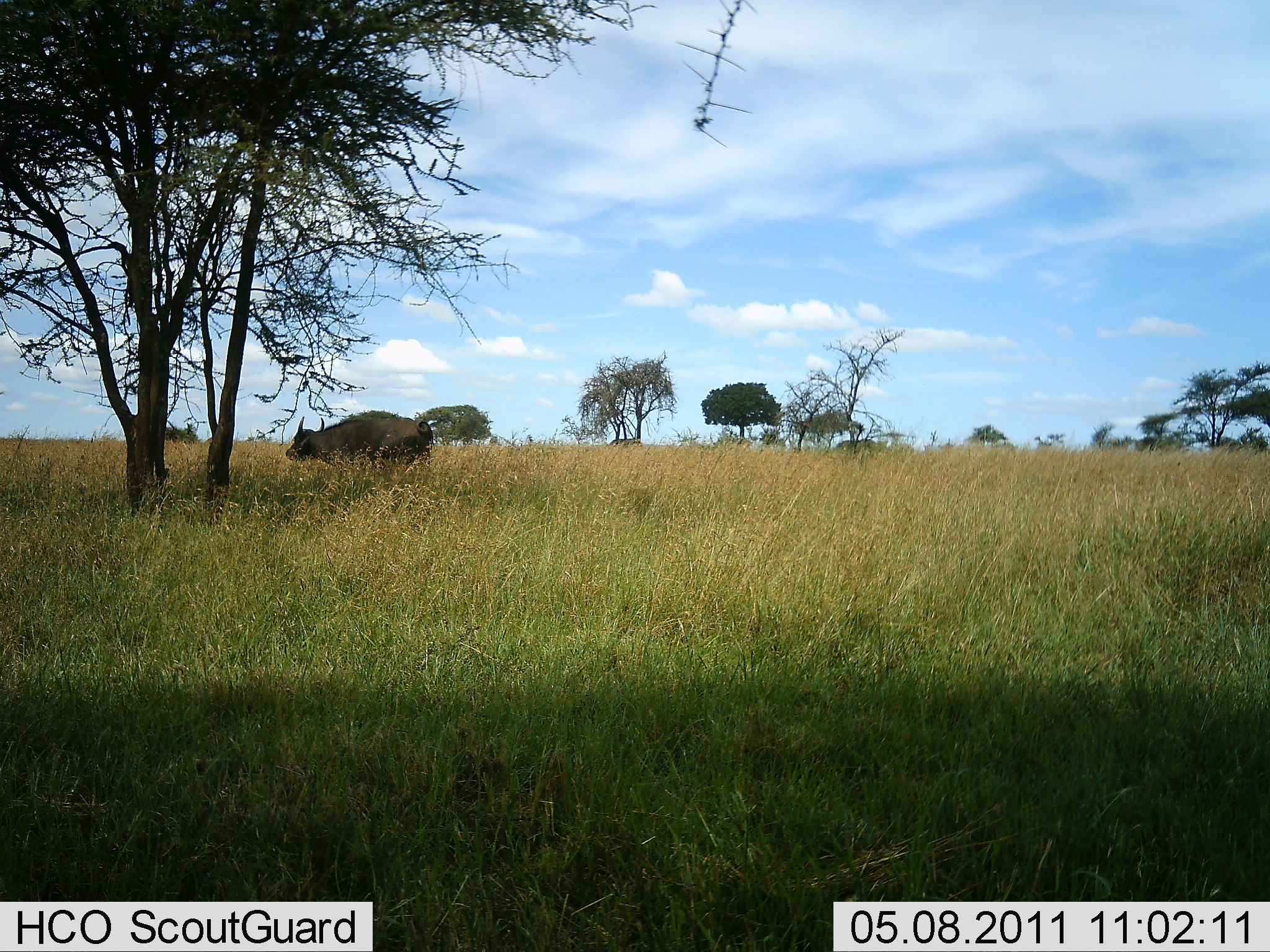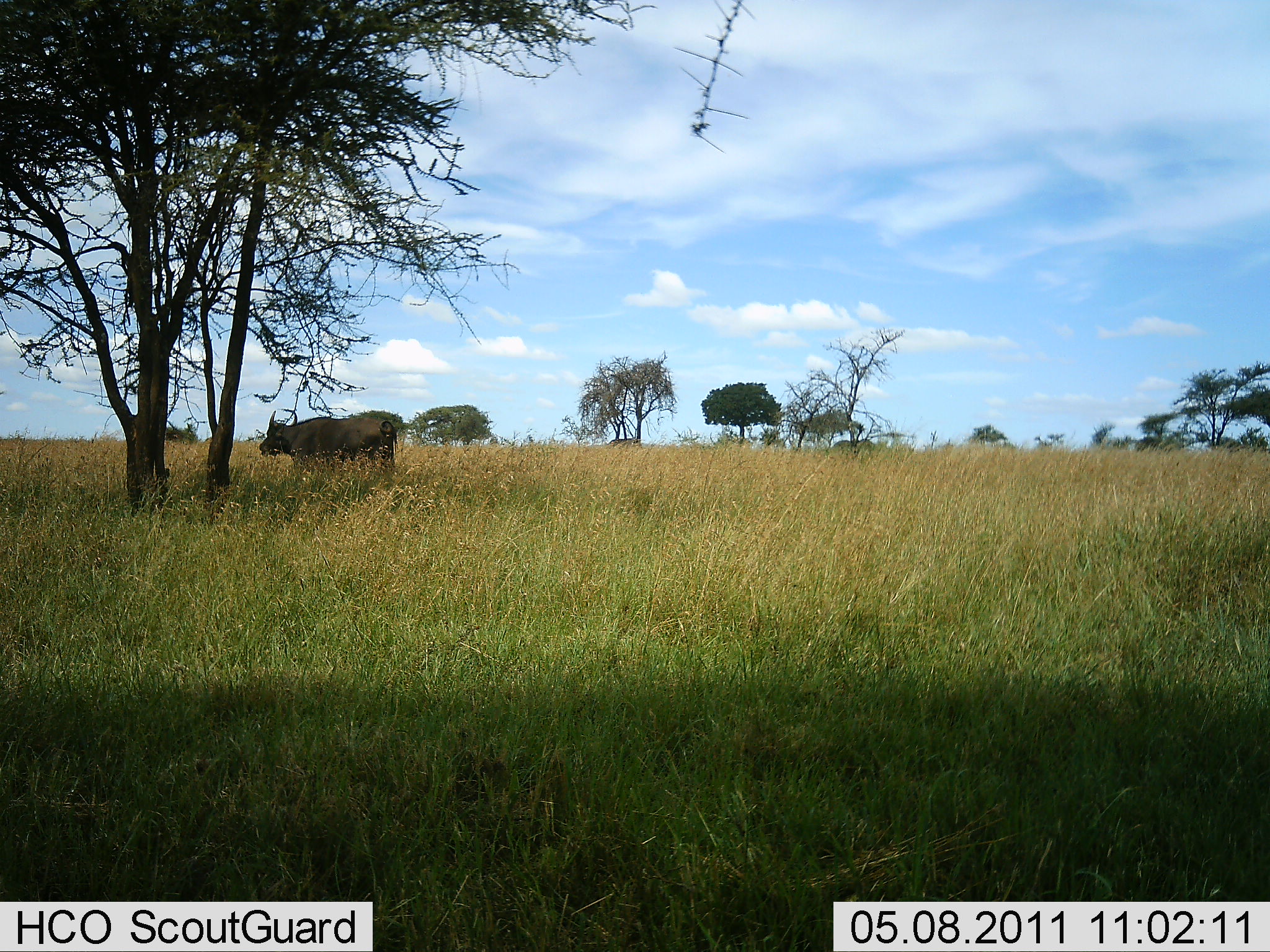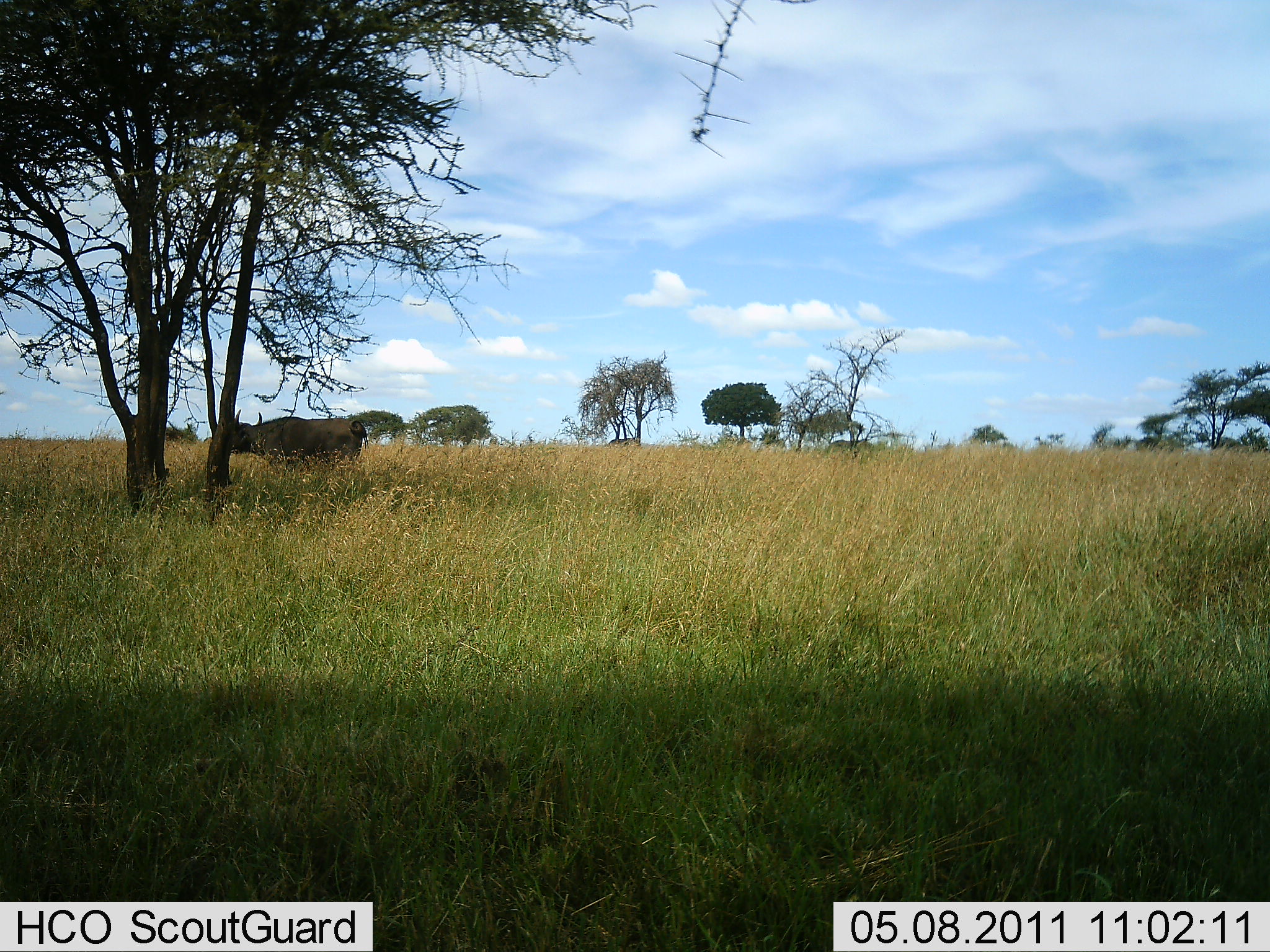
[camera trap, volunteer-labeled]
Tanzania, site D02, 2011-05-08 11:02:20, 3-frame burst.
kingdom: Animalia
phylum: Chordata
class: Mammalia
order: Artiodactyla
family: Bovidae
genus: Syncerus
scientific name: Syncerus caffer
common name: cape buffalo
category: buffalo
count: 1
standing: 9%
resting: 0%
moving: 91%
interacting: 0%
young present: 0%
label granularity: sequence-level